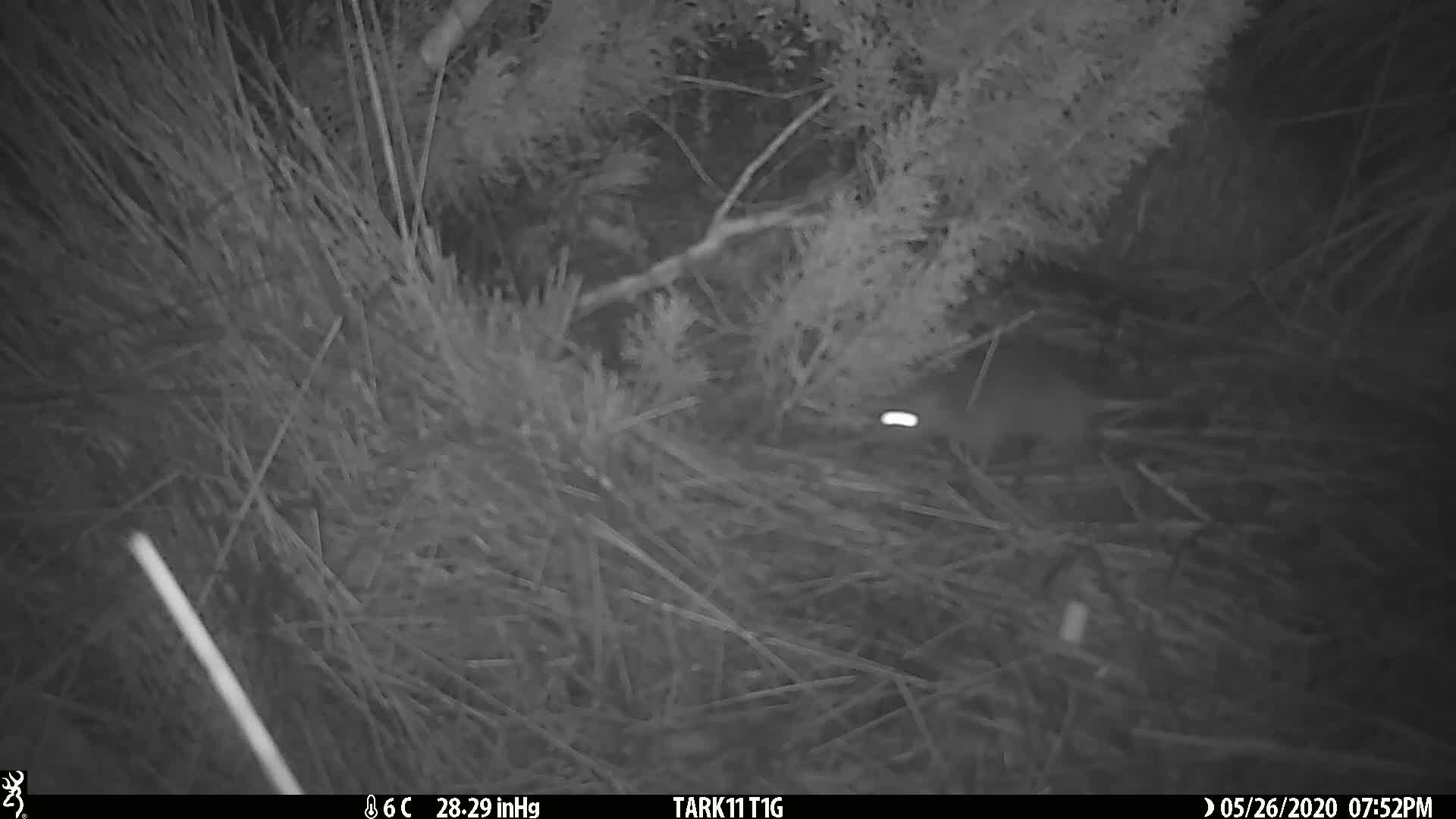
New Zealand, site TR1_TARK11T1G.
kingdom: Animalia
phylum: Chordata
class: Mammalia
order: Rodentia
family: Muridae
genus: Rattus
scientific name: Rattus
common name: rat